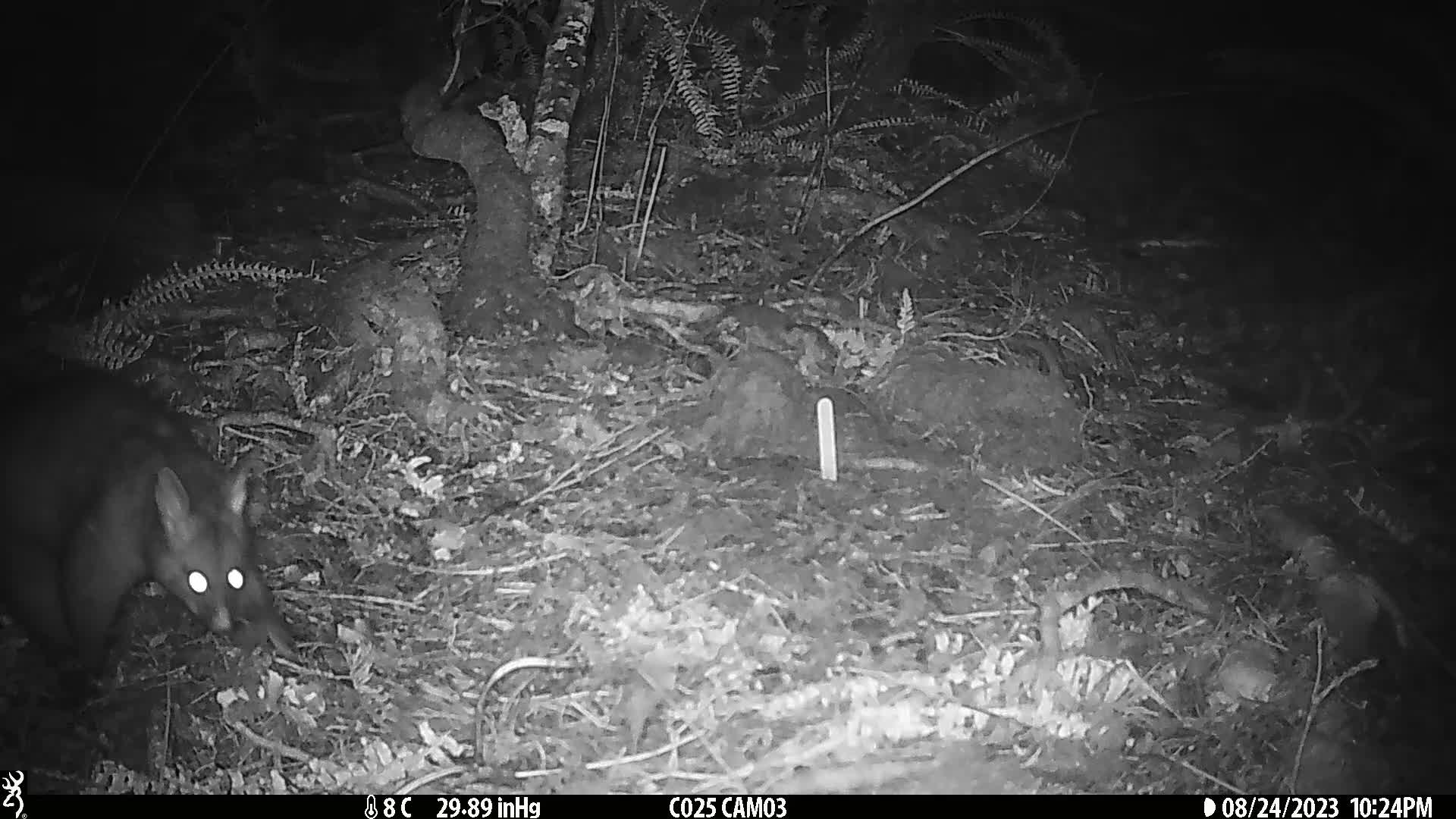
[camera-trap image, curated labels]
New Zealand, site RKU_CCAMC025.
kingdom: Animalia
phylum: Chordata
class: Mammalia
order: Diprotodontia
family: Phalangeridae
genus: Trichosurus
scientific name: Trichosurus vulpecula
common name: common brushtail possum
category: possum